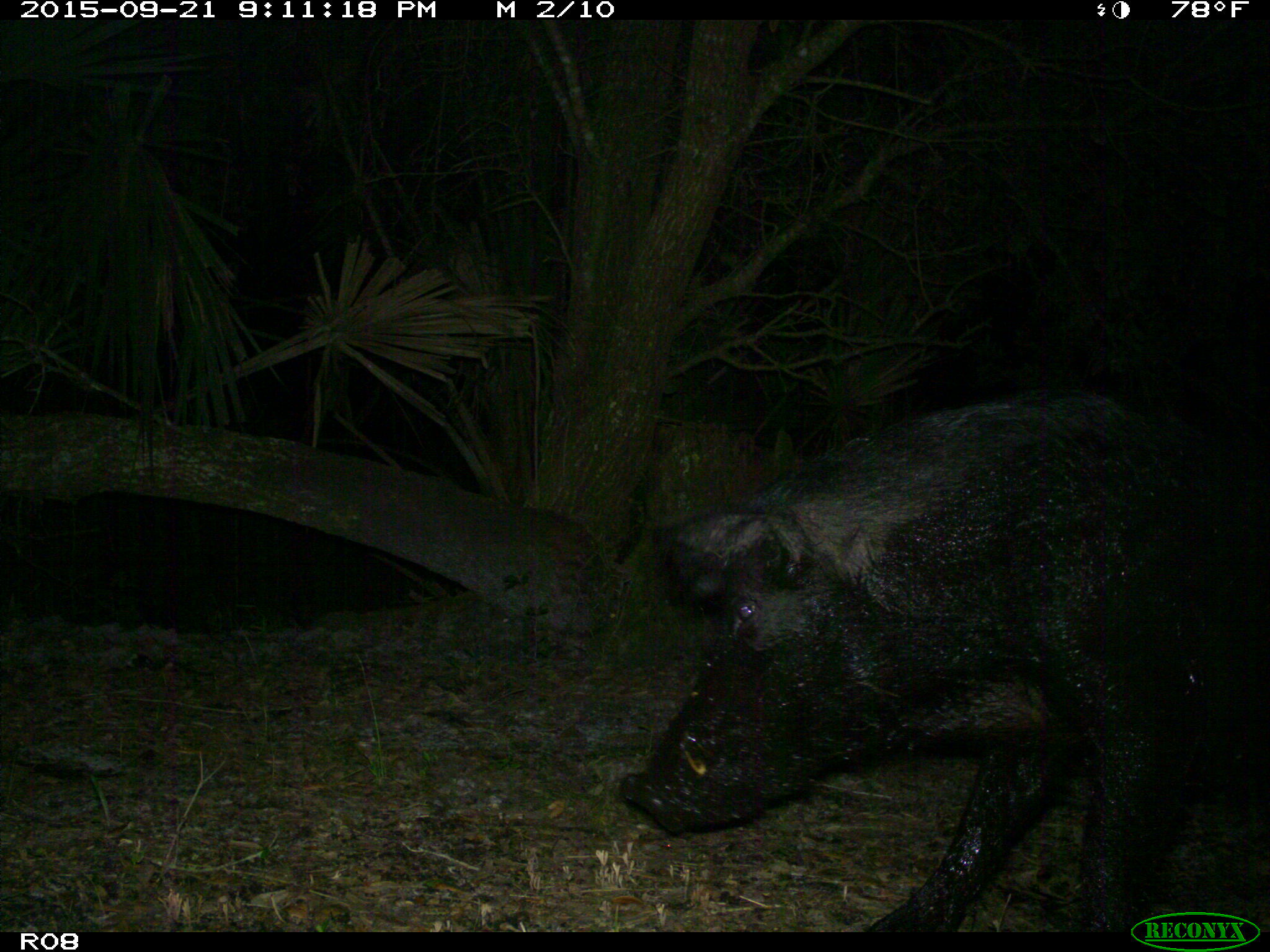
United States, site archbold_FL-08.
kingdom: Animalia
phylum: Chordata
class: Mammalia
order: Artiodactyla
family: Suidae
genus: Sus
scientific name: Sus scrofa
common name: wild boar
Sus scrofa (wild boar).